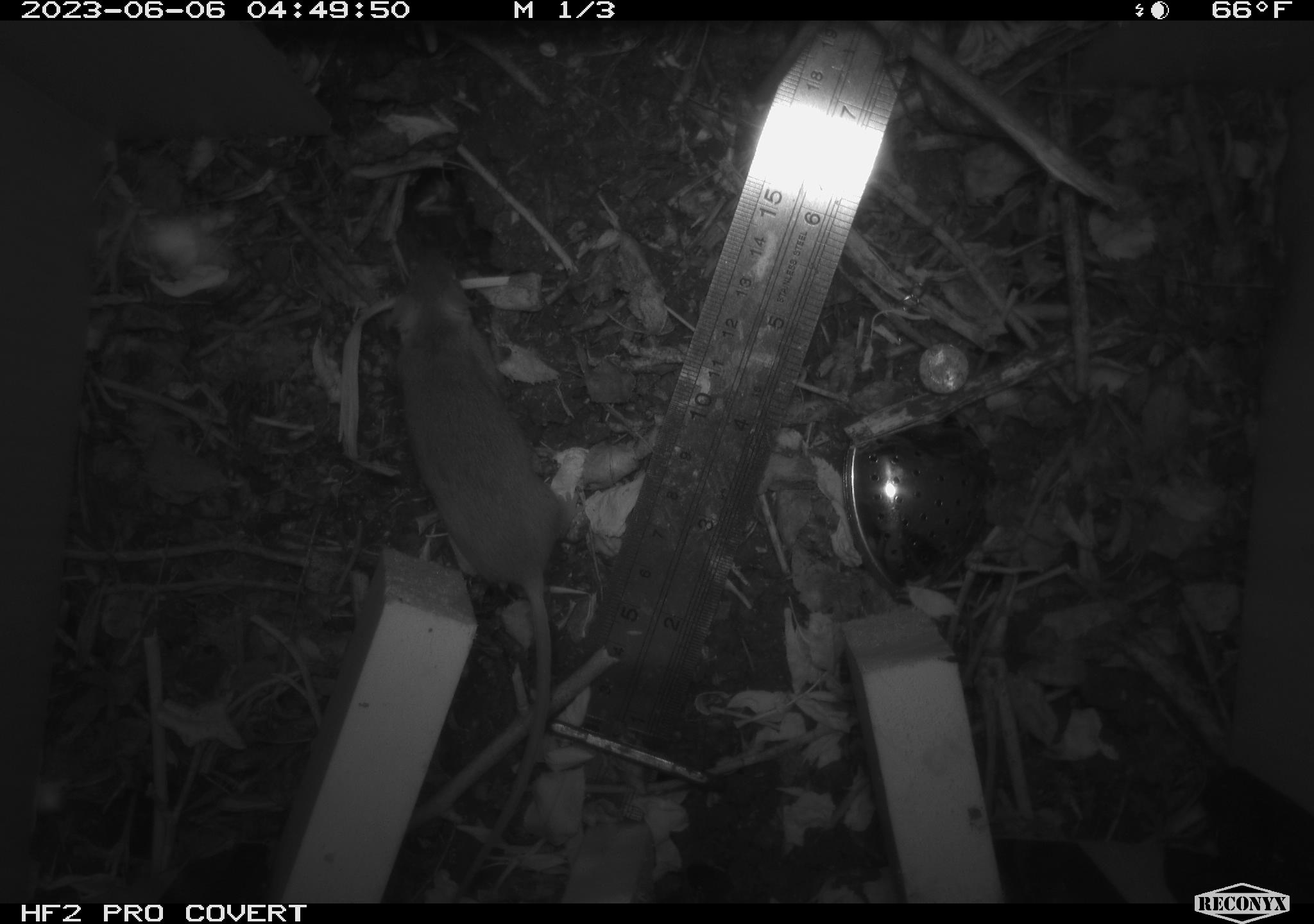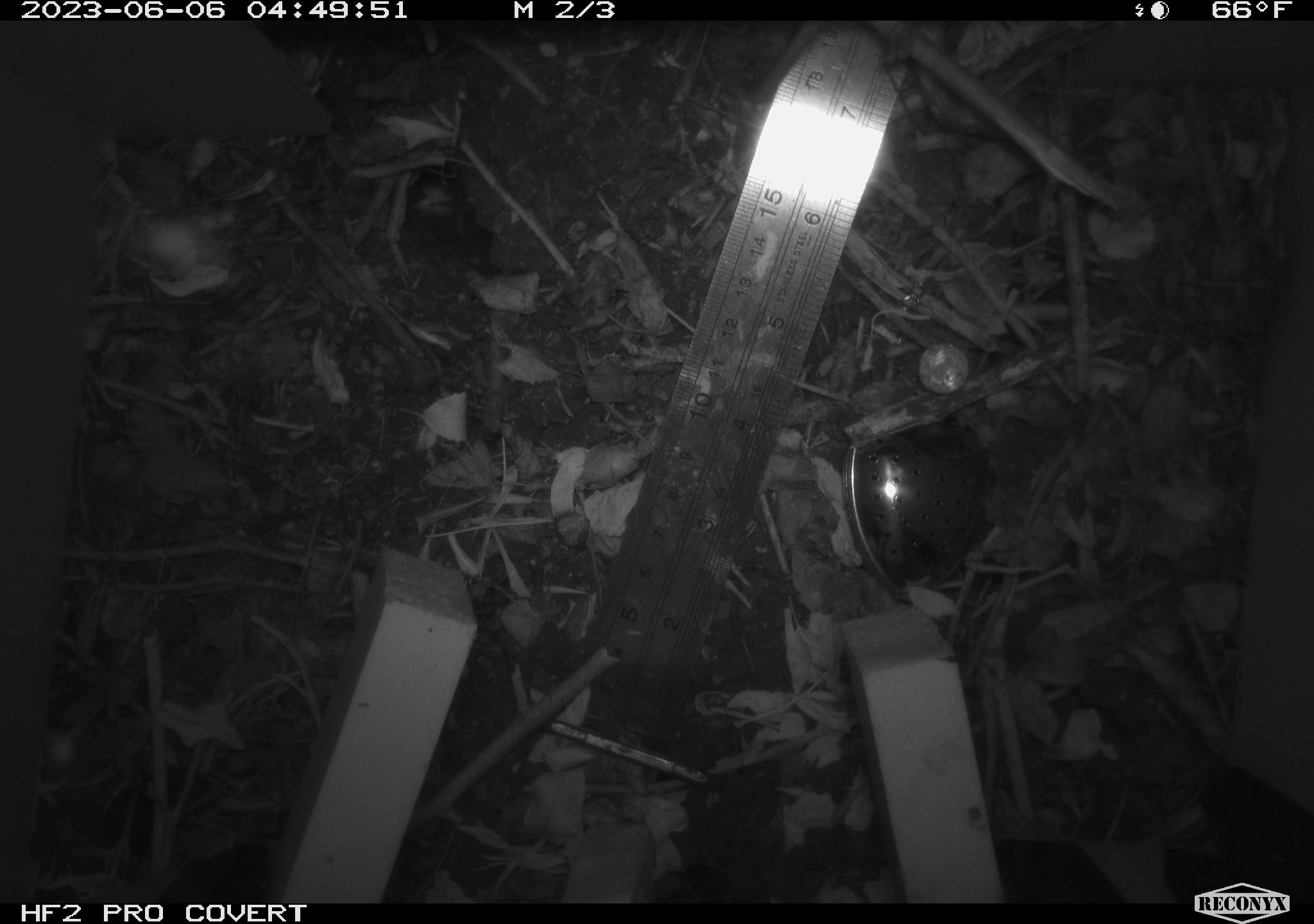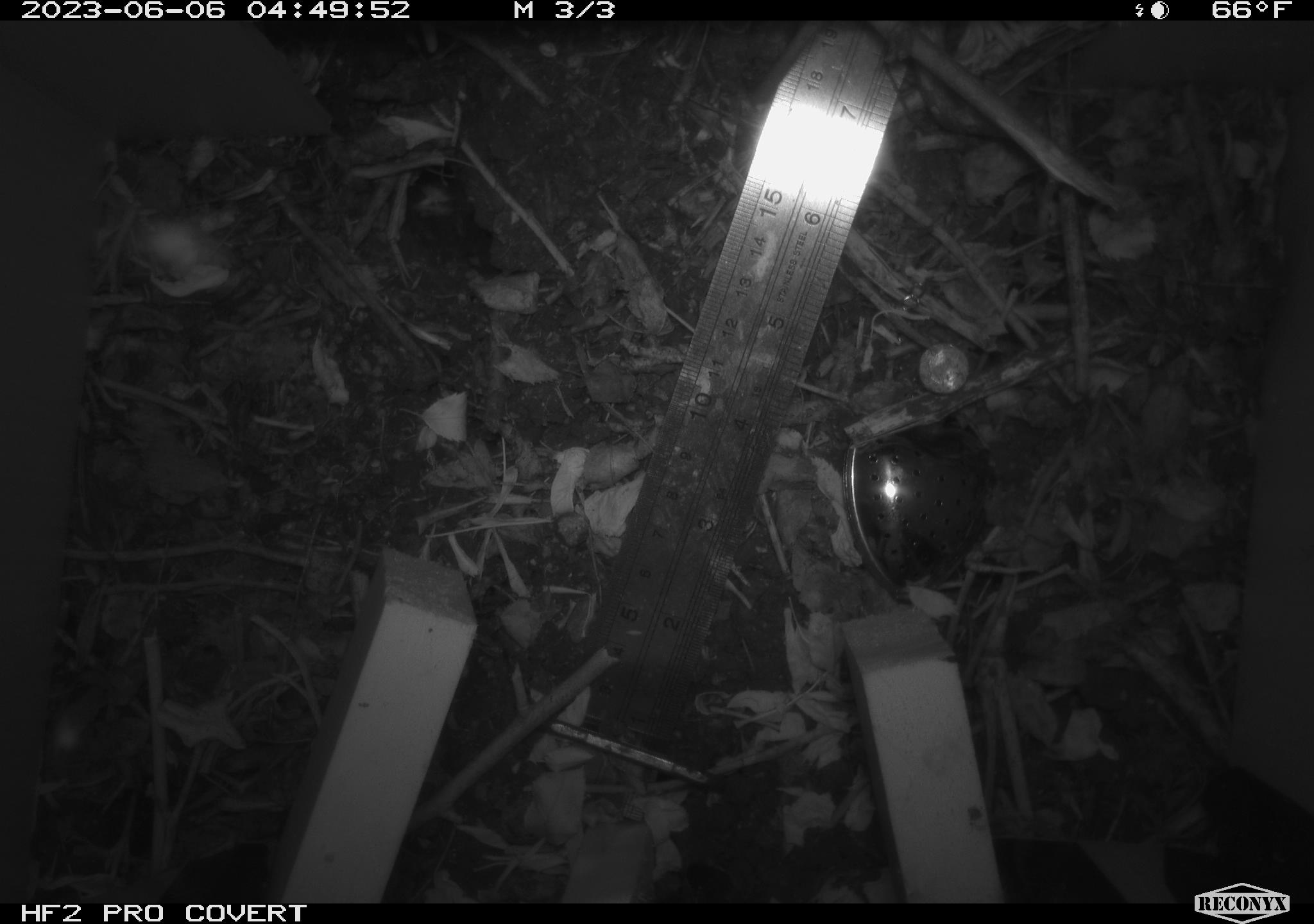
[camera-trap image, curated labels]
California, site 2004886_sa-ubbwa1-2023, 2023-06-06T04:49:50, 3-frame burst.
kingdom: Animalia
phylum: Chordata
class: Mammalia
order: Rodentia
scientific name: Rodentia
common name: rodent